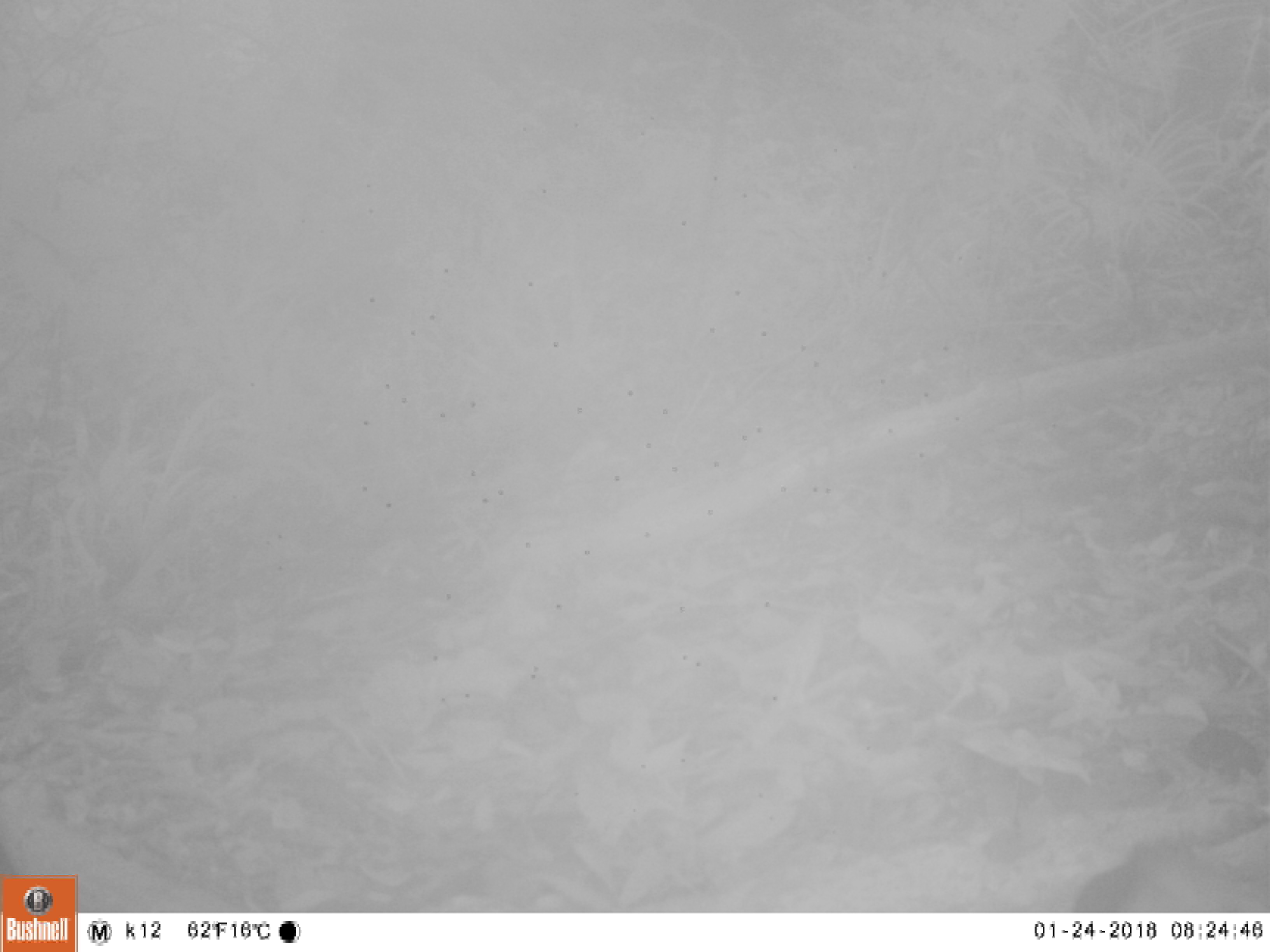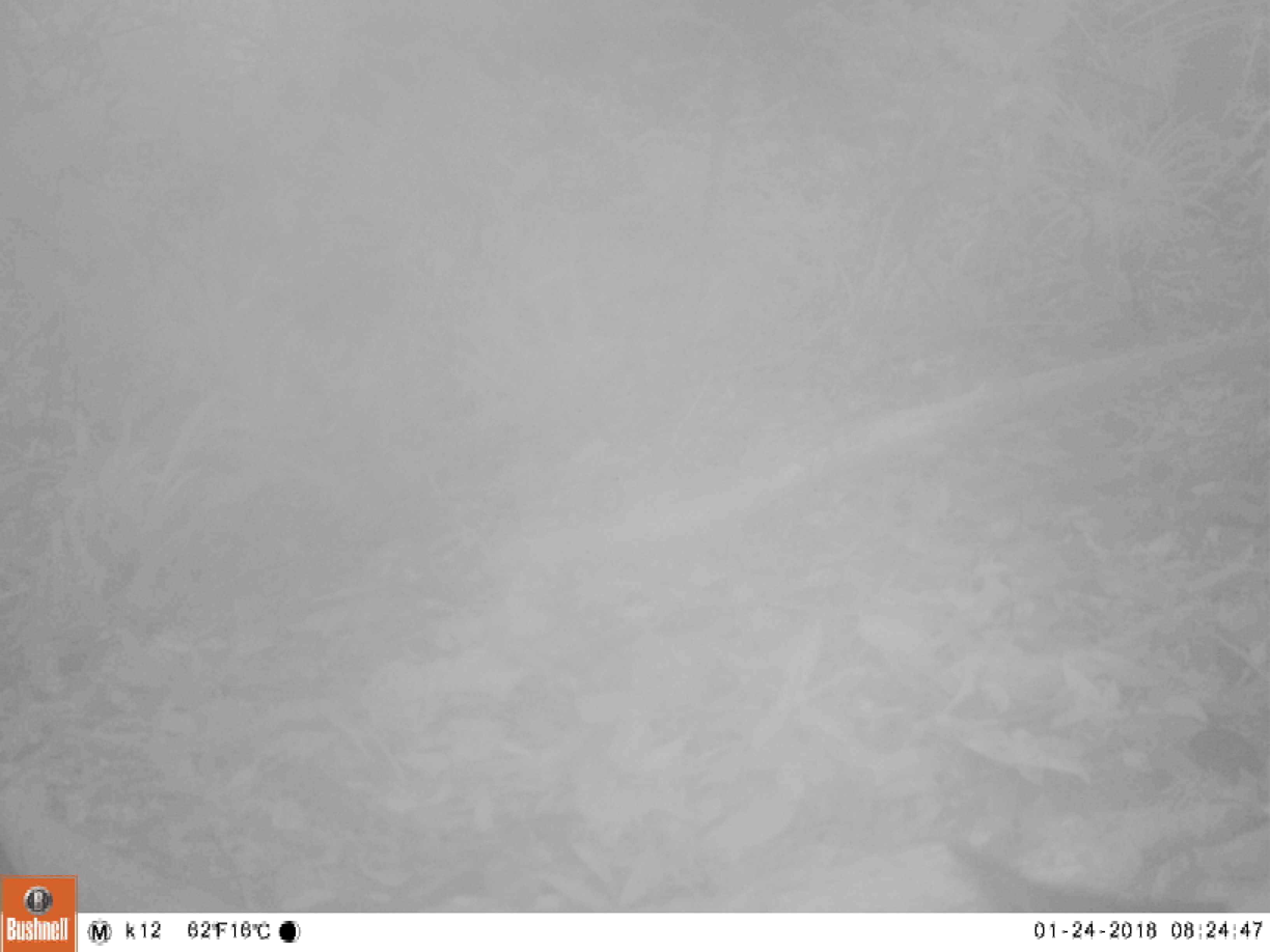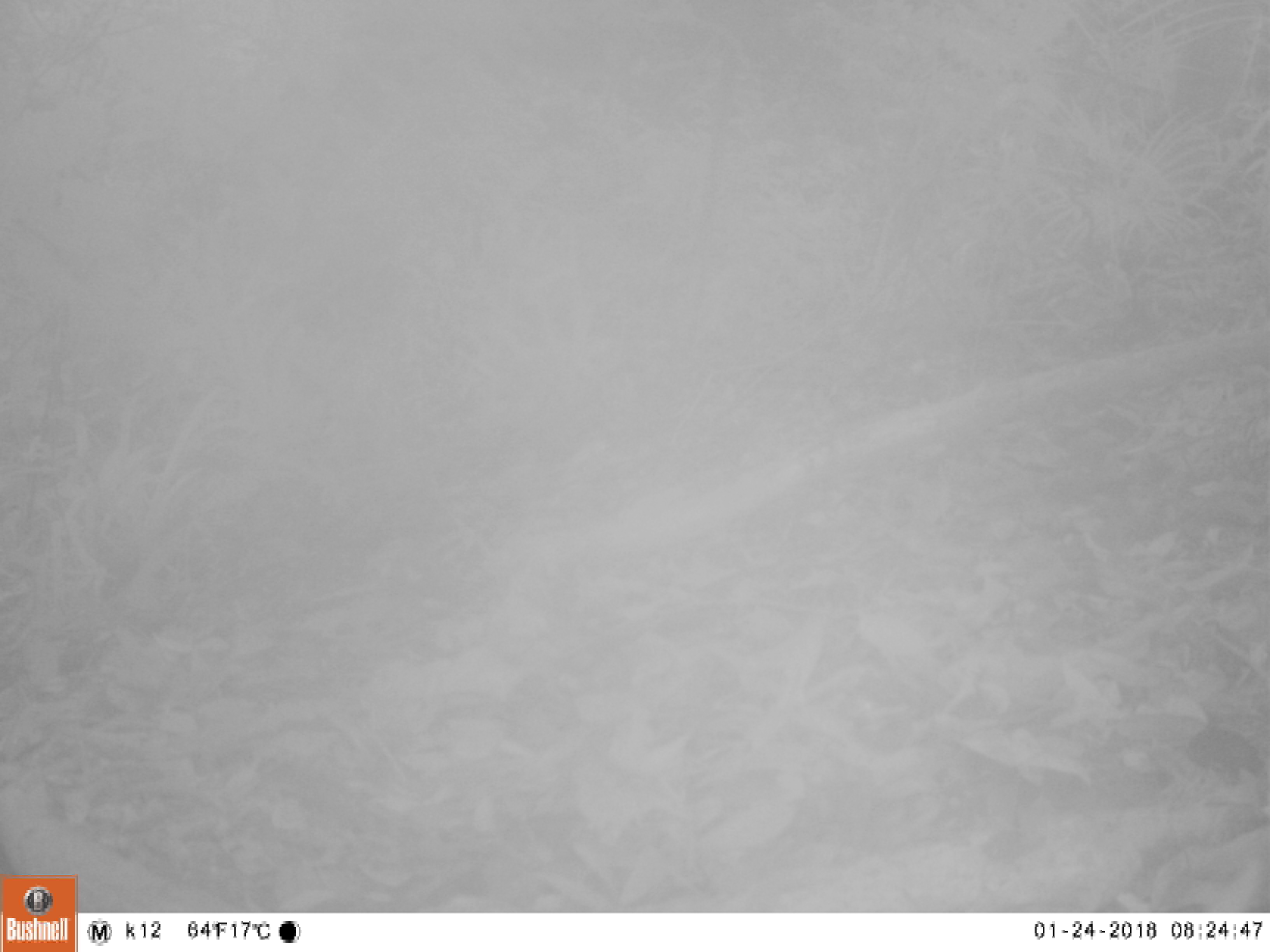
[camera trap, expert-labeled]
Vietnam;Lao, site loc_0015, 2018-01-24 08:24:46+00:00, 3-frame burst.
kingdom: Animalia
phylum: Chordata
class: Mammalia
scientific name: Mammalia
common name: mammal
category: unidentified small mammal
Unidentified small mammal (mammal) (Mammalia). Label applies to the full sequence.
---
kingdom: Animalia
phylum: Chordata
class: Aves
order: Passeriformes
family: Turdidae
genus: Geokichla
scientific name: Geokichla citrina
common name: orange-headed thrush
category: orange headed thrush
Orange headed thrush (orange-headed thrush) (Geokichla citrina). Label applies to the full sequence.